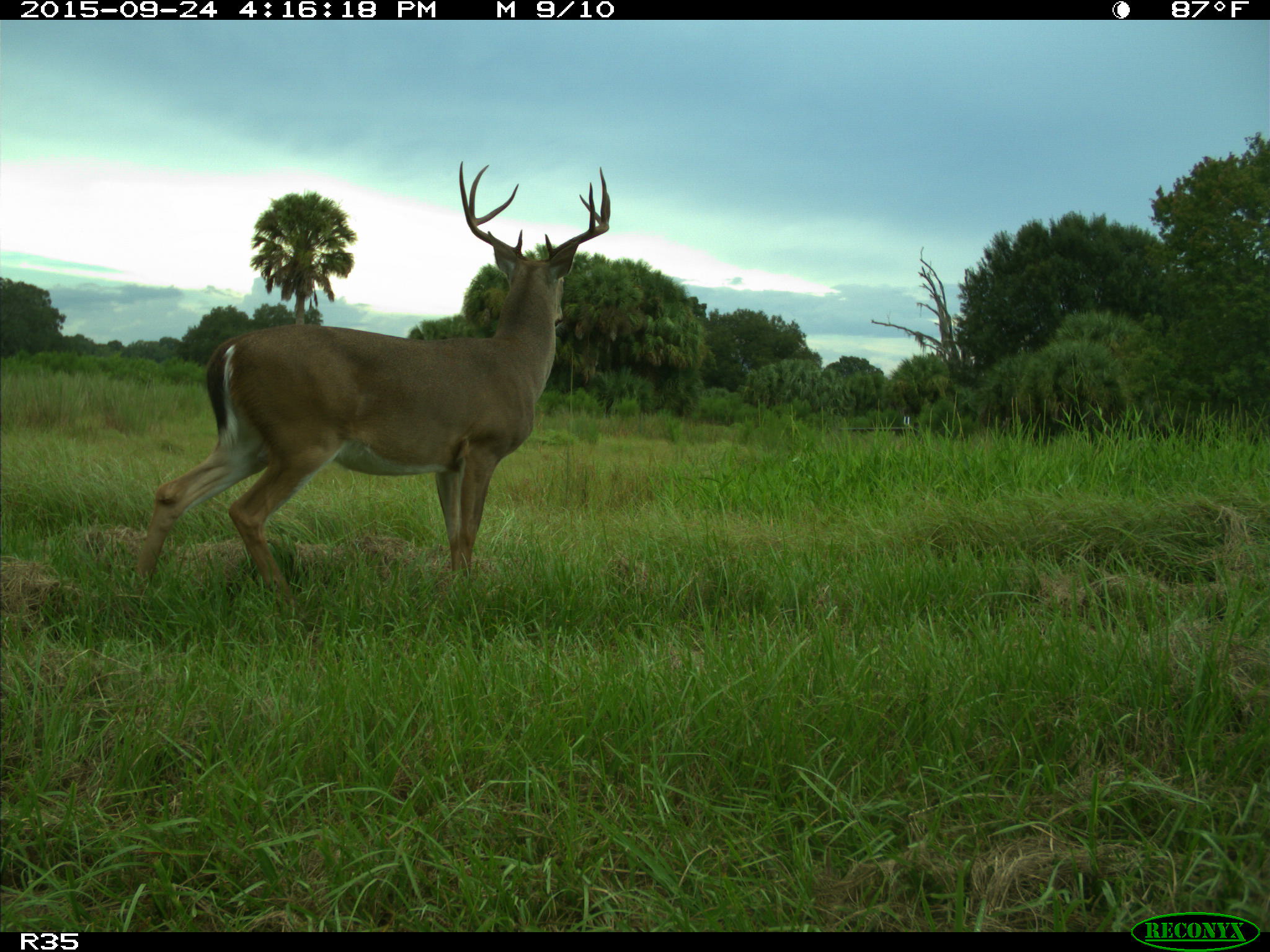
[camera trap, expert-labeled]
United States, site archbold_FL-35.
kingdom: Animalia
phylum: Chordata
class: Mammalia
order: Artiodactyla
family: Cervidae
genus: Odocoileus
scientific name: Odocoileus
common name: deer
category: unidentified deer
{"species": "unidentified deer (deer) (Odocoileus)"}